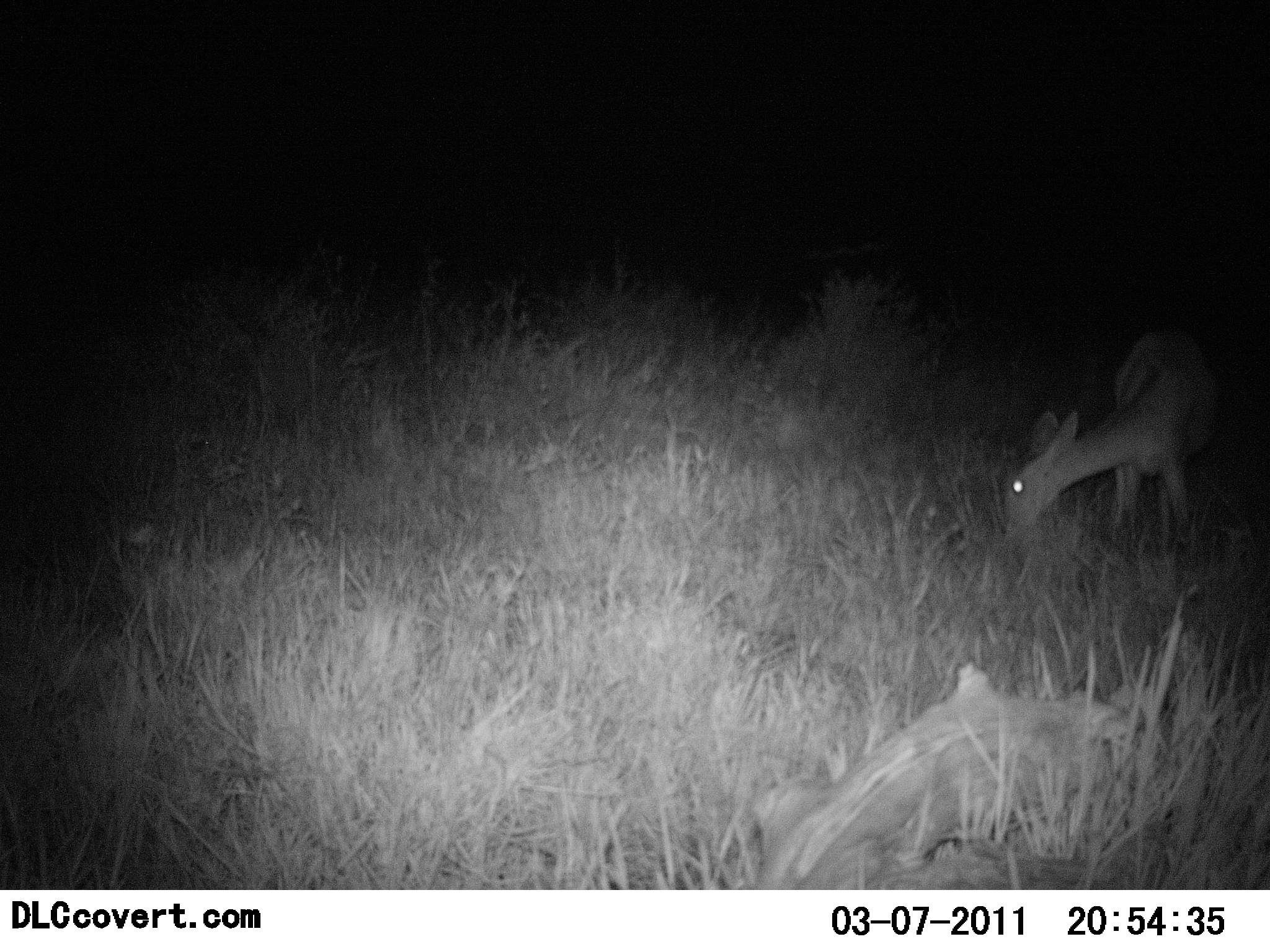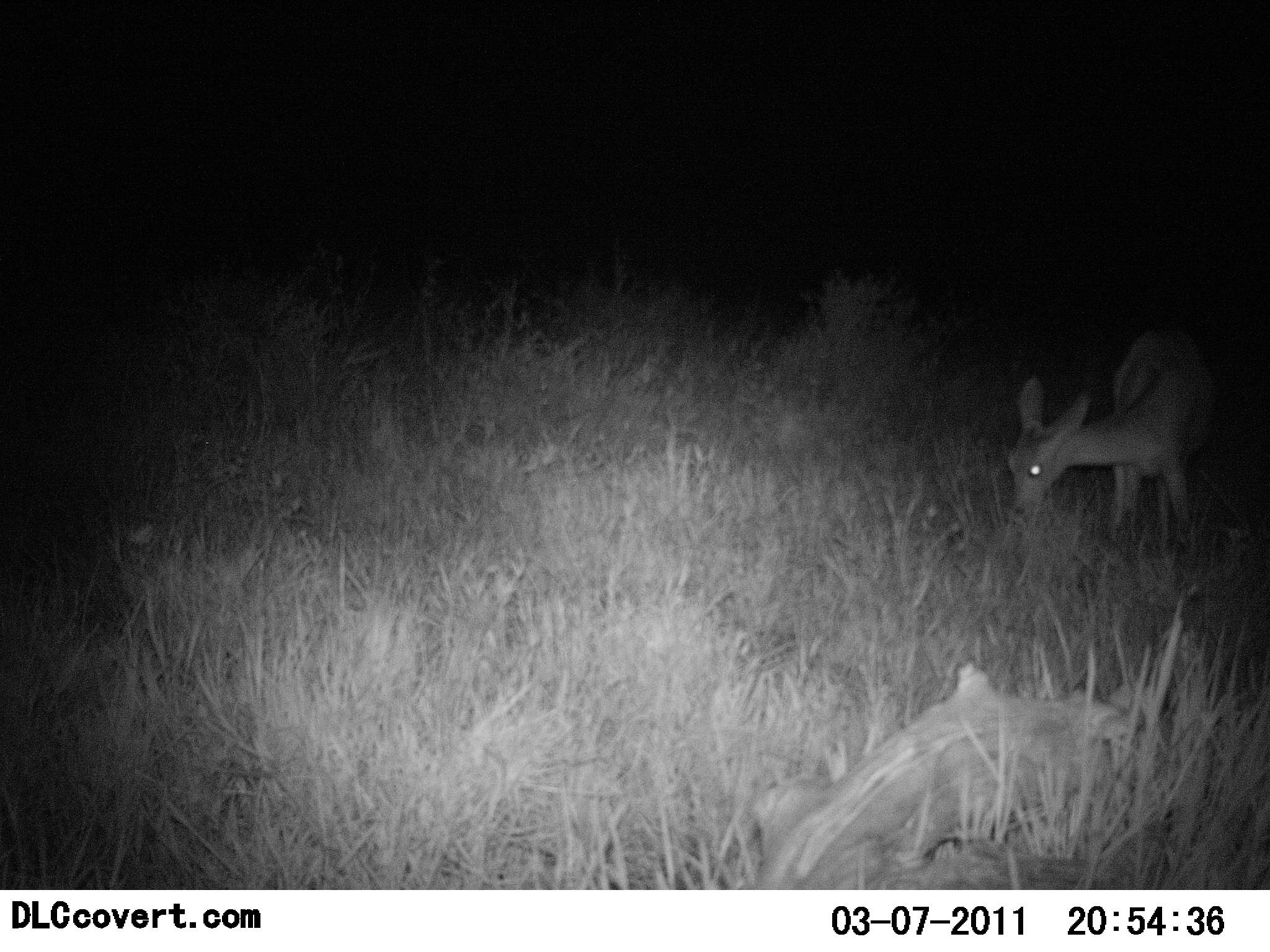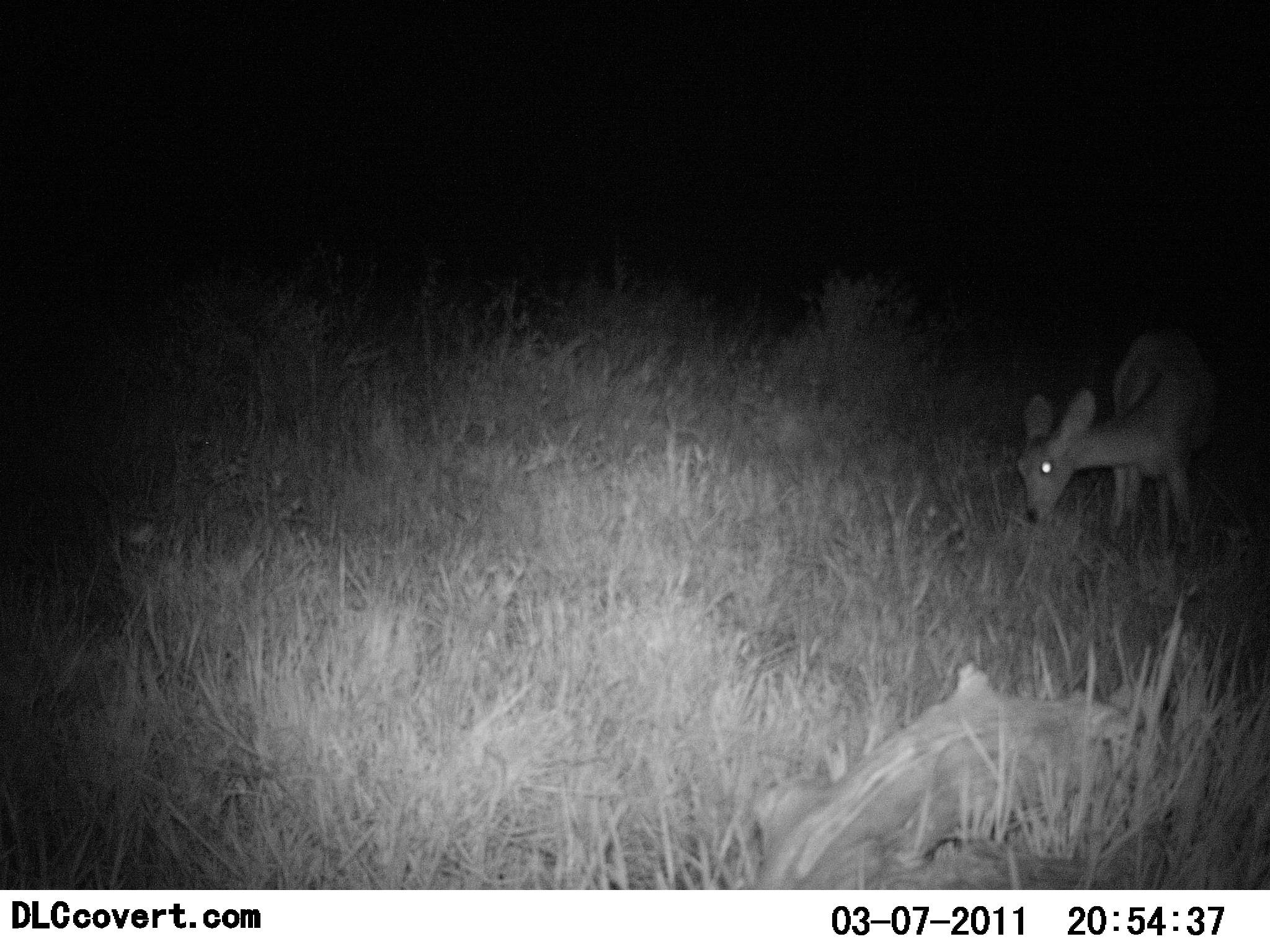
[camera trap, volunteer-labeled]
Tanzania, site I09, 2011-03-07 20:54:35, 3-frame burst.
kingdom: Animalia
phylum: Chordata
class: Mammalia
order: Artiodactyla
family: Bovidae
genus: Redunca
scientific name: Redunca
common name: reedbuck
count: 1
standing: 11%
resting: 0%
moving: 0%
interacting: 0%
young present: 0%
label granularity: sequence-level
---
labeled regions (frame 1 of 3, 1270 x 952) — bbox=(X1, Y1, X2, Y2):
animal: bbox=(1001, 327, 1221, 557)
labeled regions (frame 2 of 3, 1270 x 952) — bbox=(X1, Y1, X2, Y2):
animal: bbox=(1006, 323, 1224, 553)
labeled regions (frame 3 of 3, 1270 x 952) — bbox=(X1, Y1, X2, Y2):
animal: bbox=(1013, 320, 1230, 551)